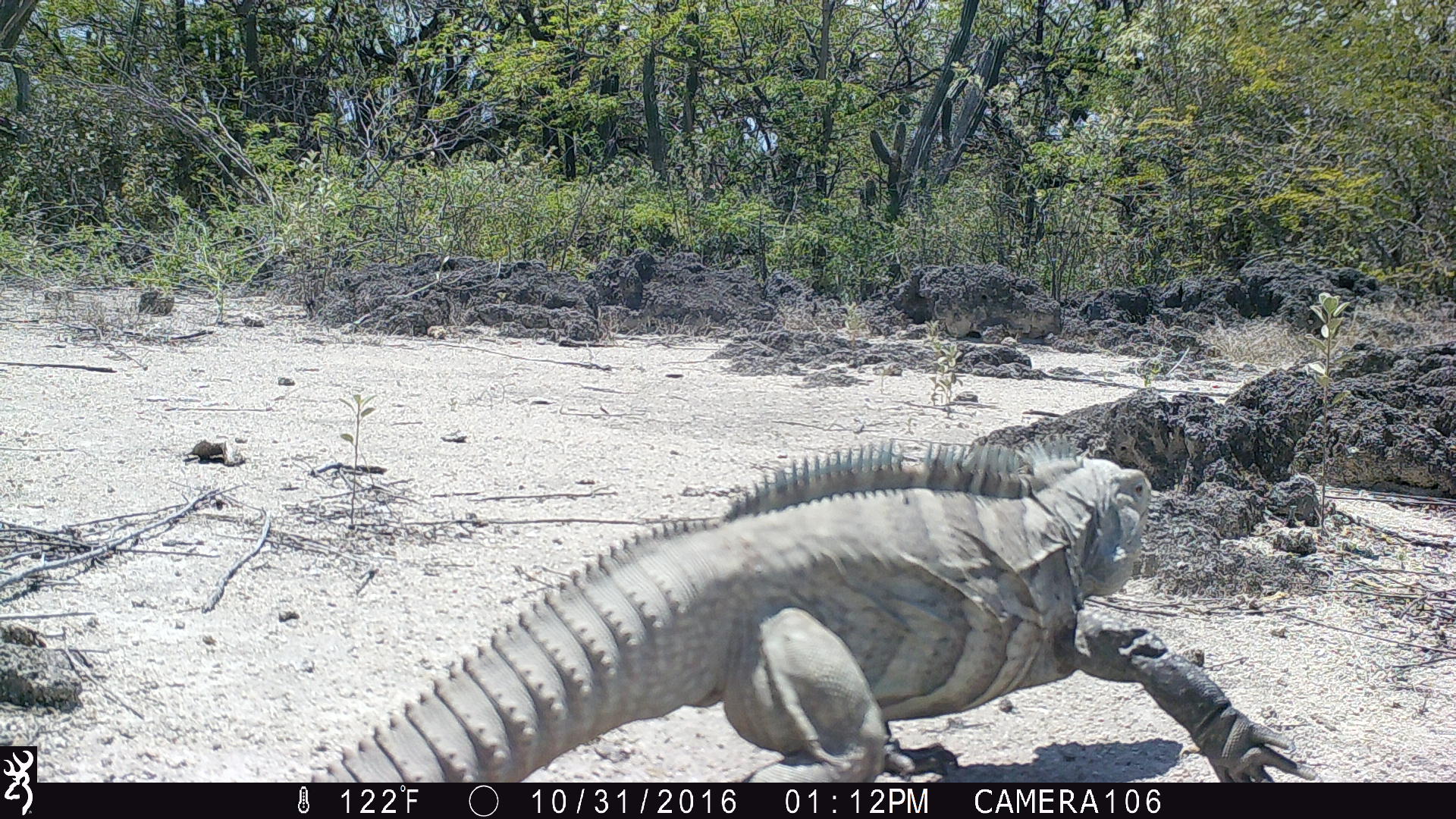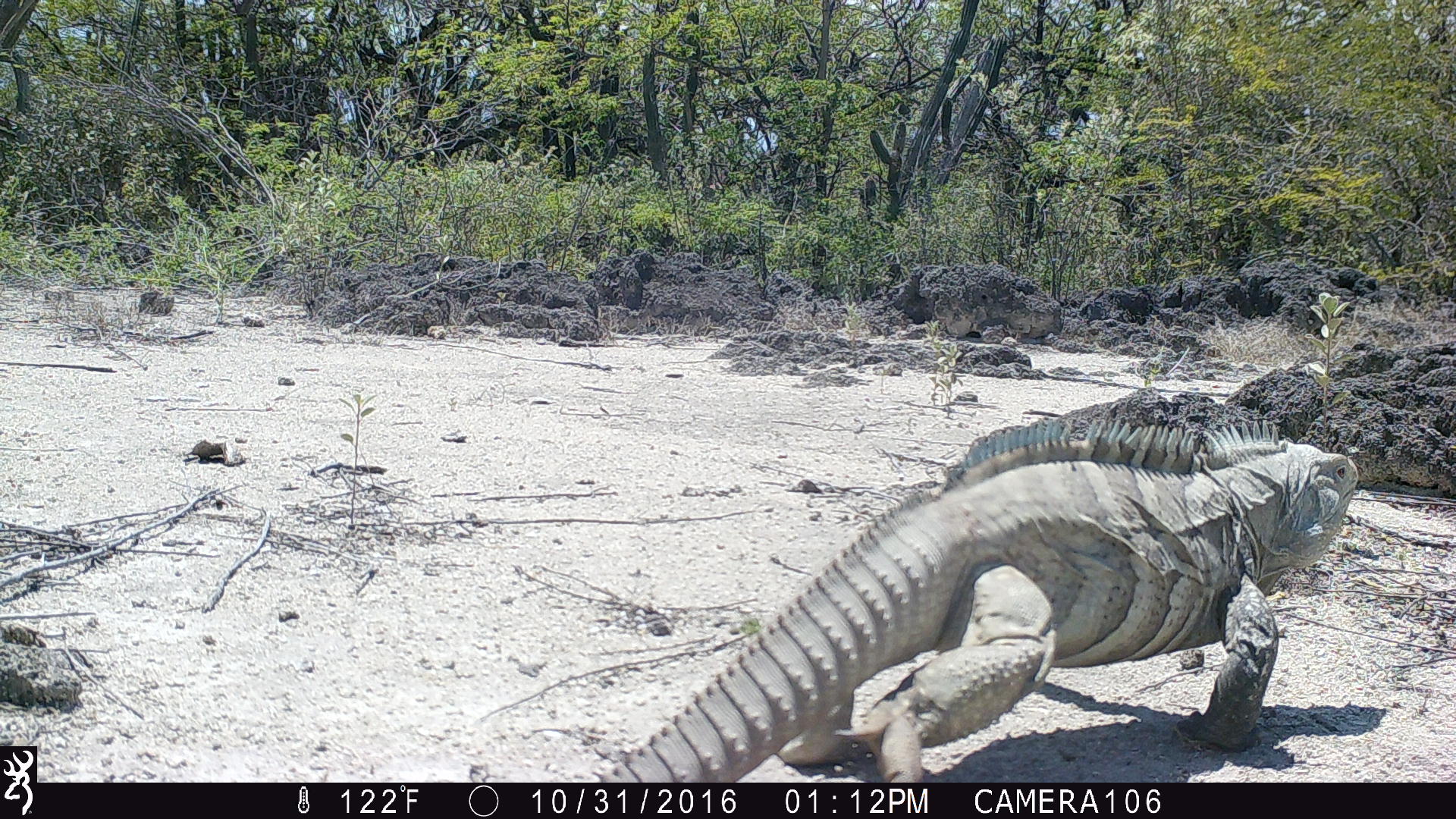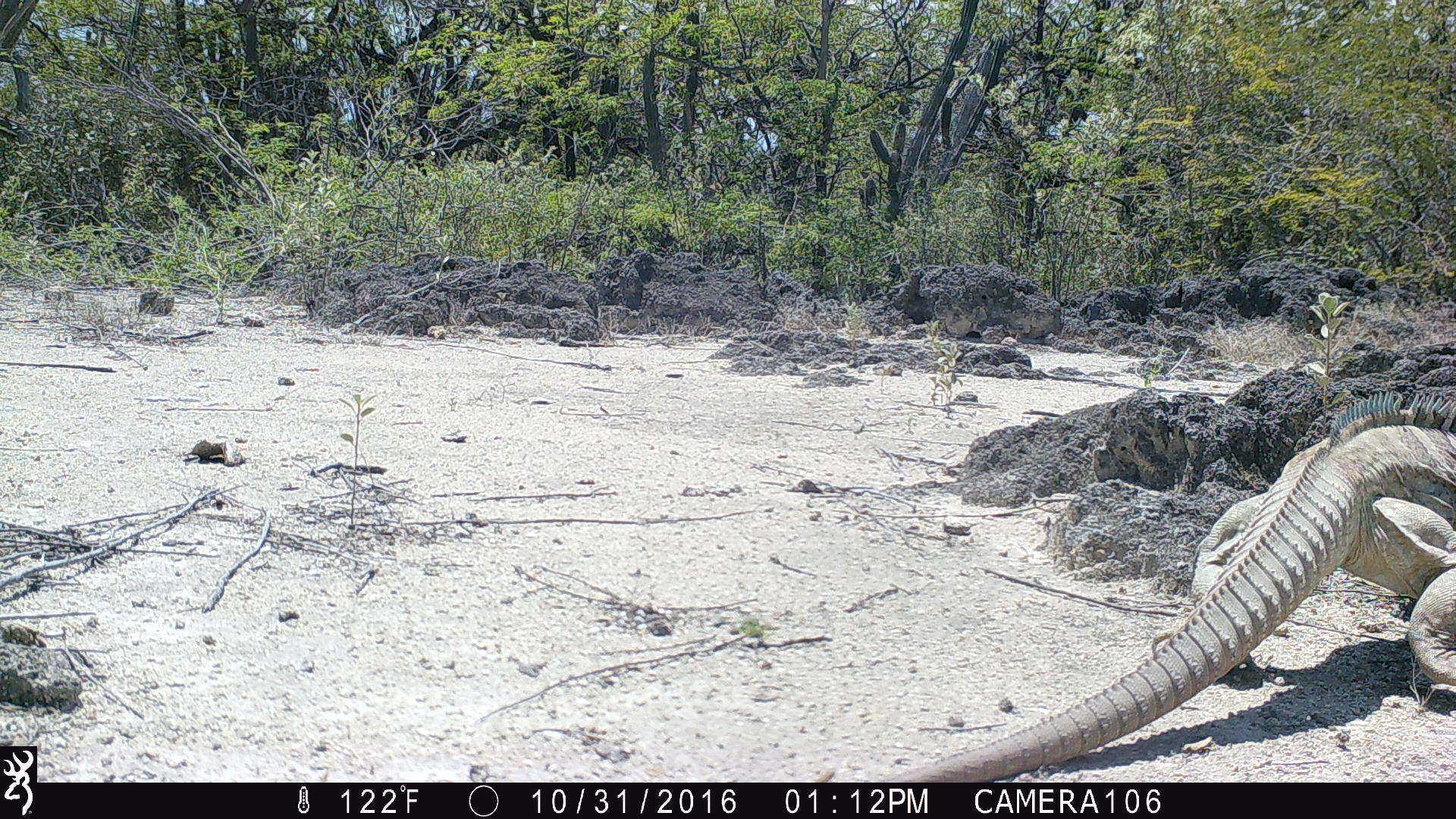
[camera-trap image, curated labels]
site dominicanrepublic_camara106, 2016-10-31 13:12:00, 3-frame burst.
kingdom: Animalia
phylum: Chordata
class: Reptilia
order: Squamata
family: Iguanidae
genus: Iguana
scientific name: Iguana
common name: typical iguanas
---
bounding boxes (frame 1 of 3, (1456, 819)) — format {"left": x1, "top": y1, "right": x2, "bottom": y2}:
iguana: {"left": 243, "top": 439, "right": 1356, "bottom": 781}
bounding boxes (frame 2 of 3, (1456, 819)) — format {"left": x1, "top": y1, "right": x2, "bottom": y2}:
iguana: {"left": 399, "top": 389, "right": 1373, "bottom": 777}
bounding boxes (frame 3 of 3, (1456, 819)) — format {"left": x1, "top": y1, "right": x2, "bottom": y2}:
iguana: {"left": 869, "top": 390, "right": 1456, "bottom": 786}